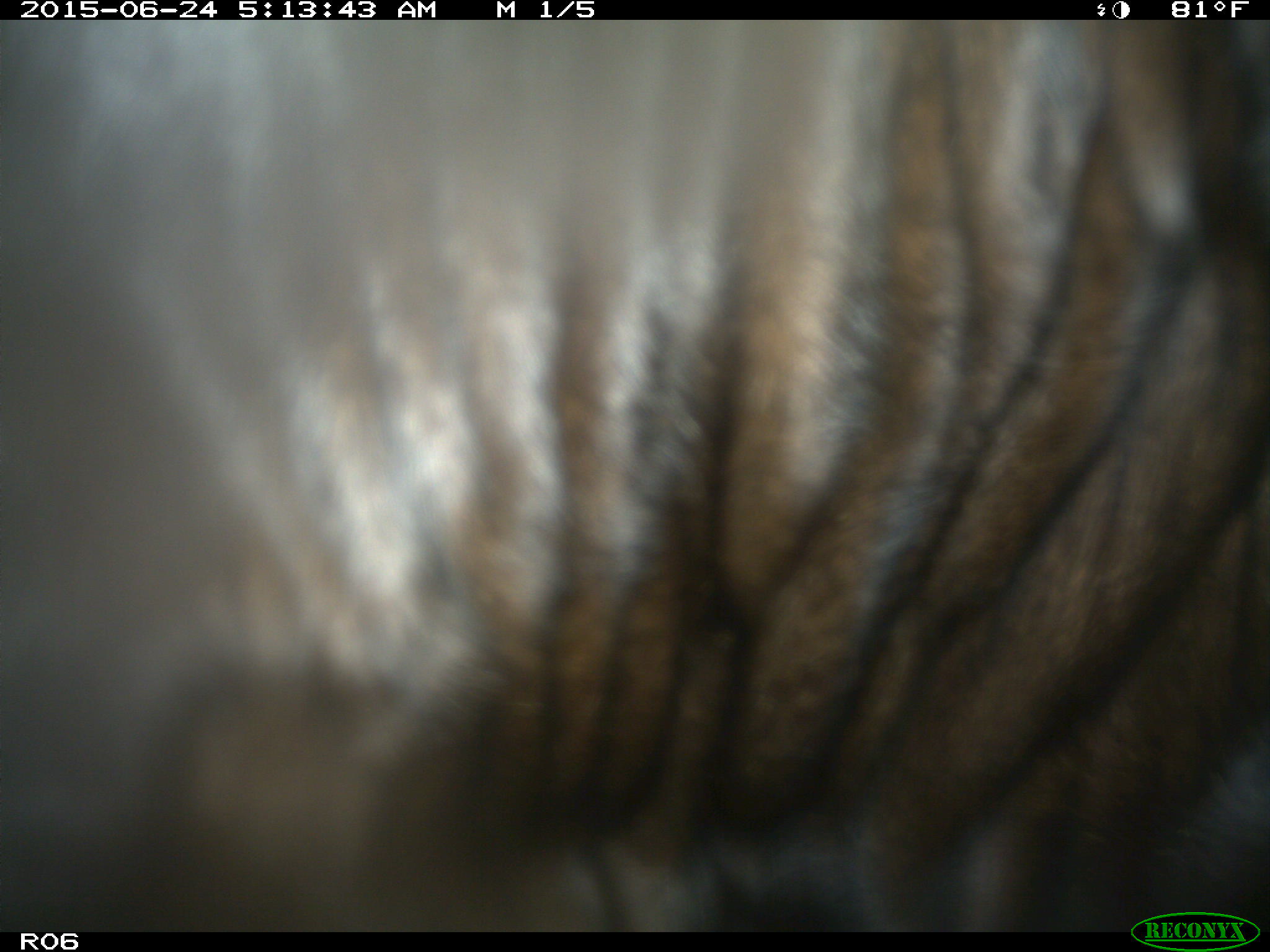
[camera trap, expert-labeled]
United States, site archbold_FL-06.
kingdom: Animalia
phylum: Chordata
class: Mammalia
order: Artiodactyla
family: Bovidae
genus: Bos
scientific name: Bos taurus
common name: domestic cow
Bos taurus (domestic cow).